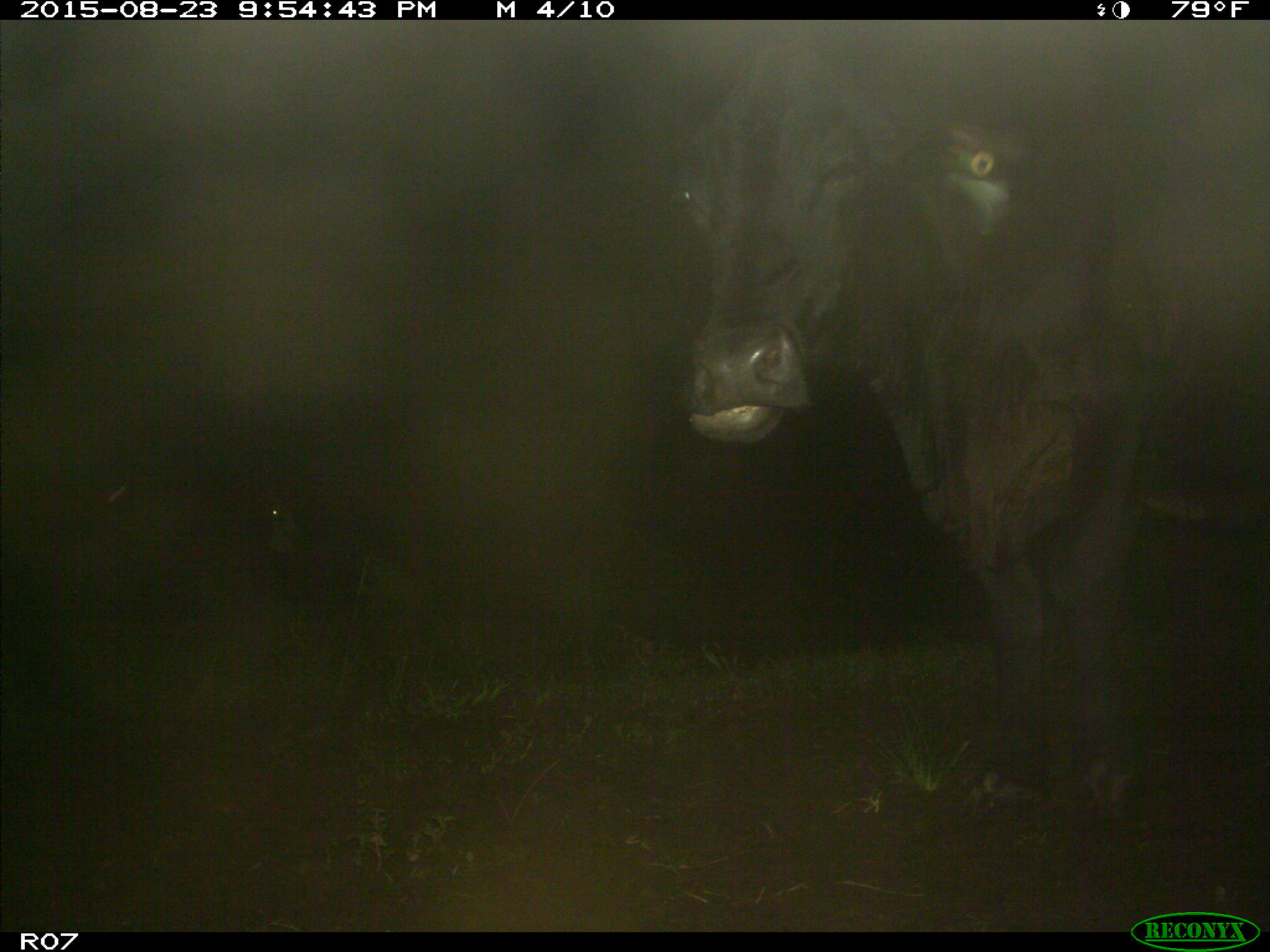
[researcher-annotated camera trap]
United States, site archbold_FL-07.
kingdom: Animalia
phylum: Chordata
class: Mammalia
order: Artiodactyla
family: Bovidae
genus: Bos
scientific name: Bos taurus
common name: domestic cow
Bos taurus (domestic cow).